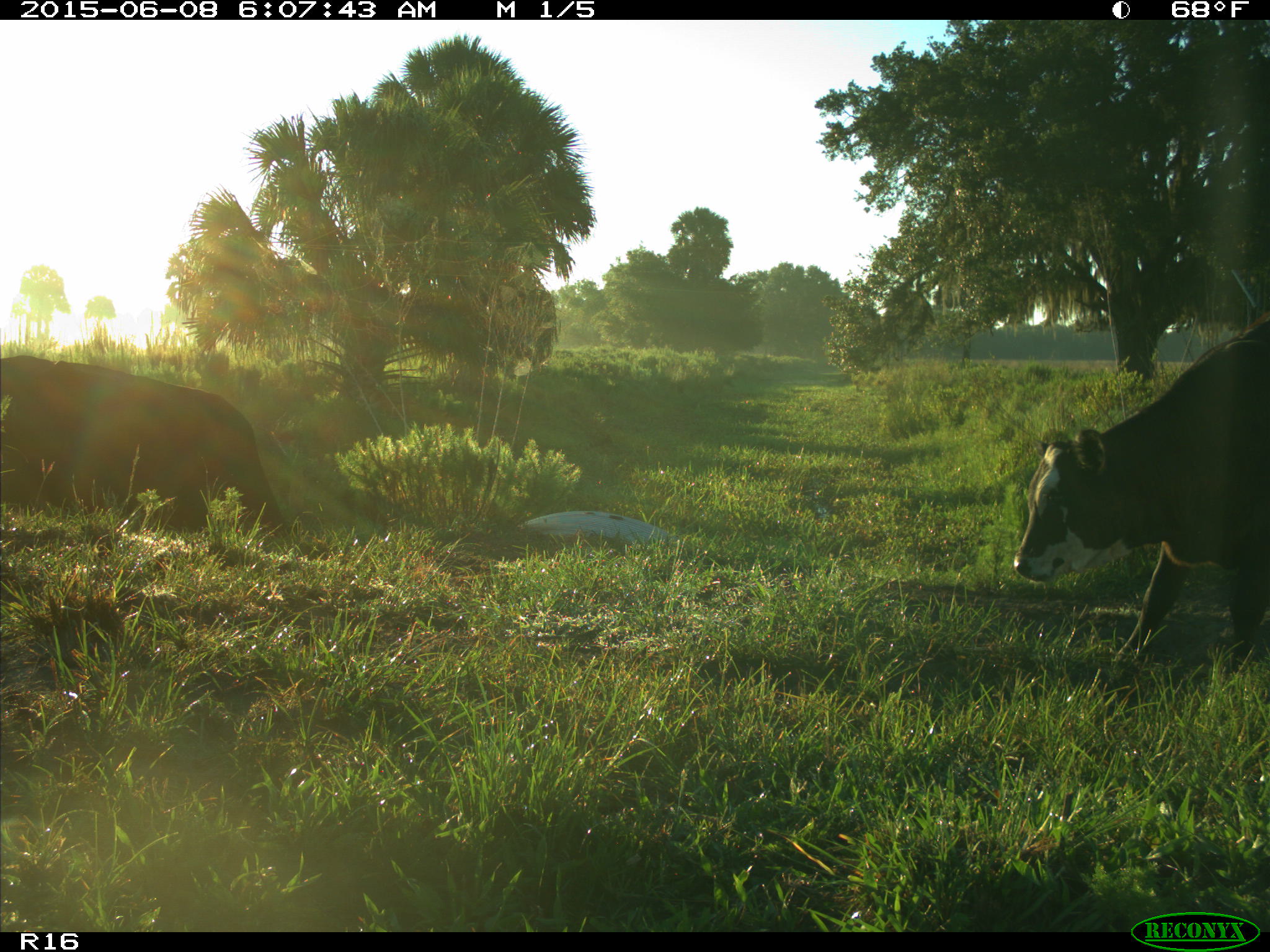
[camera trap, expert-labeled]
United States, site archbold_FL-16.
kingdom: Animalia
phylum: Chordata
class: Mammalia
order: Artiodactyla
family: Bovidae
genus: Bos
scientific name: Bos taurus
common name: domestic cow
Bos taurus (domestic cow).